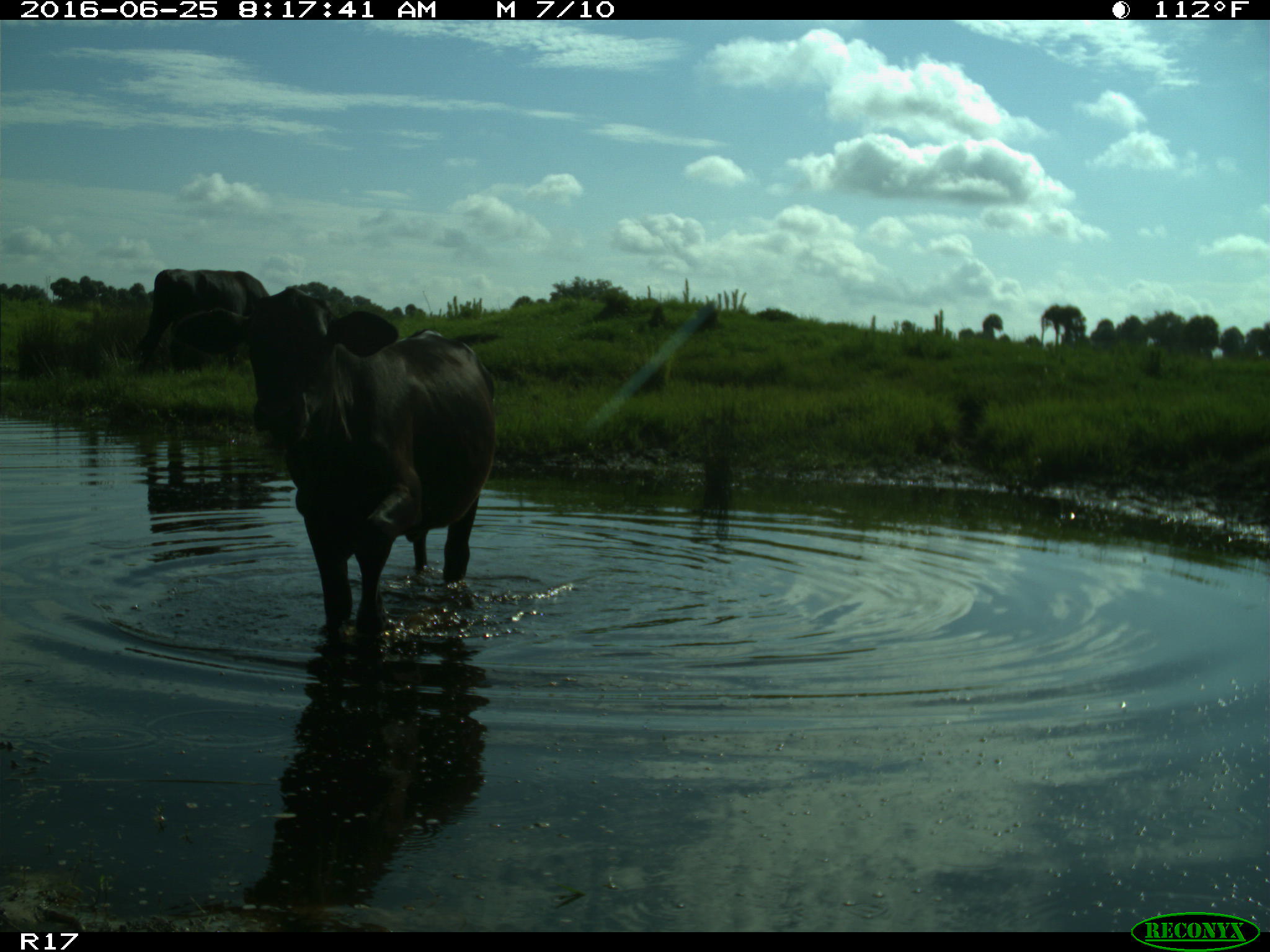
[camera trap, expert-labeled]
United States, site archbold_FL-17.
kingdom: Animalia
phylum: Chordata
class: Mammalia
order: Artiodactyla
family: Bovidae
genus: Bos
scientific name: Bos taurus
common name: domestic cow